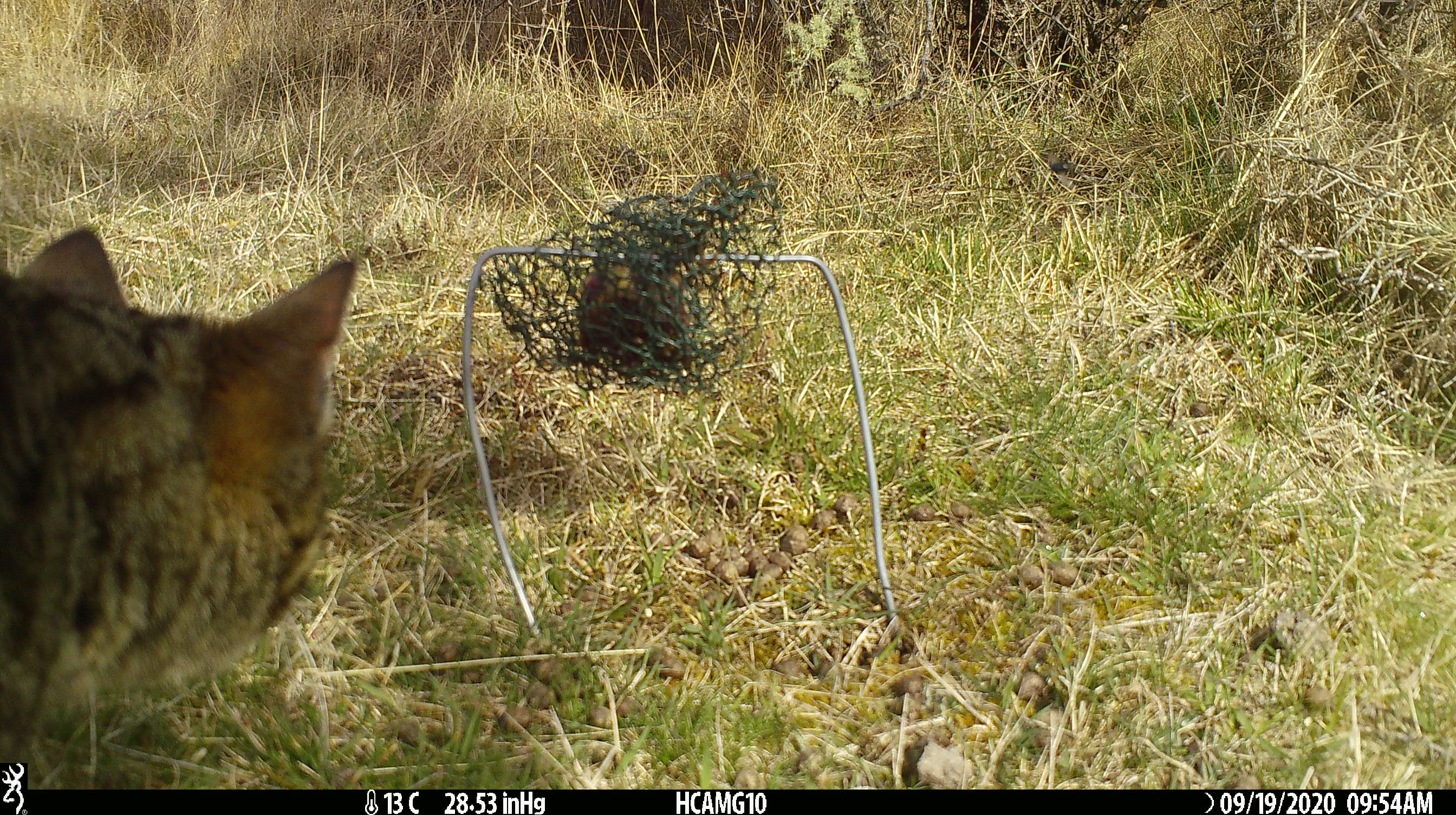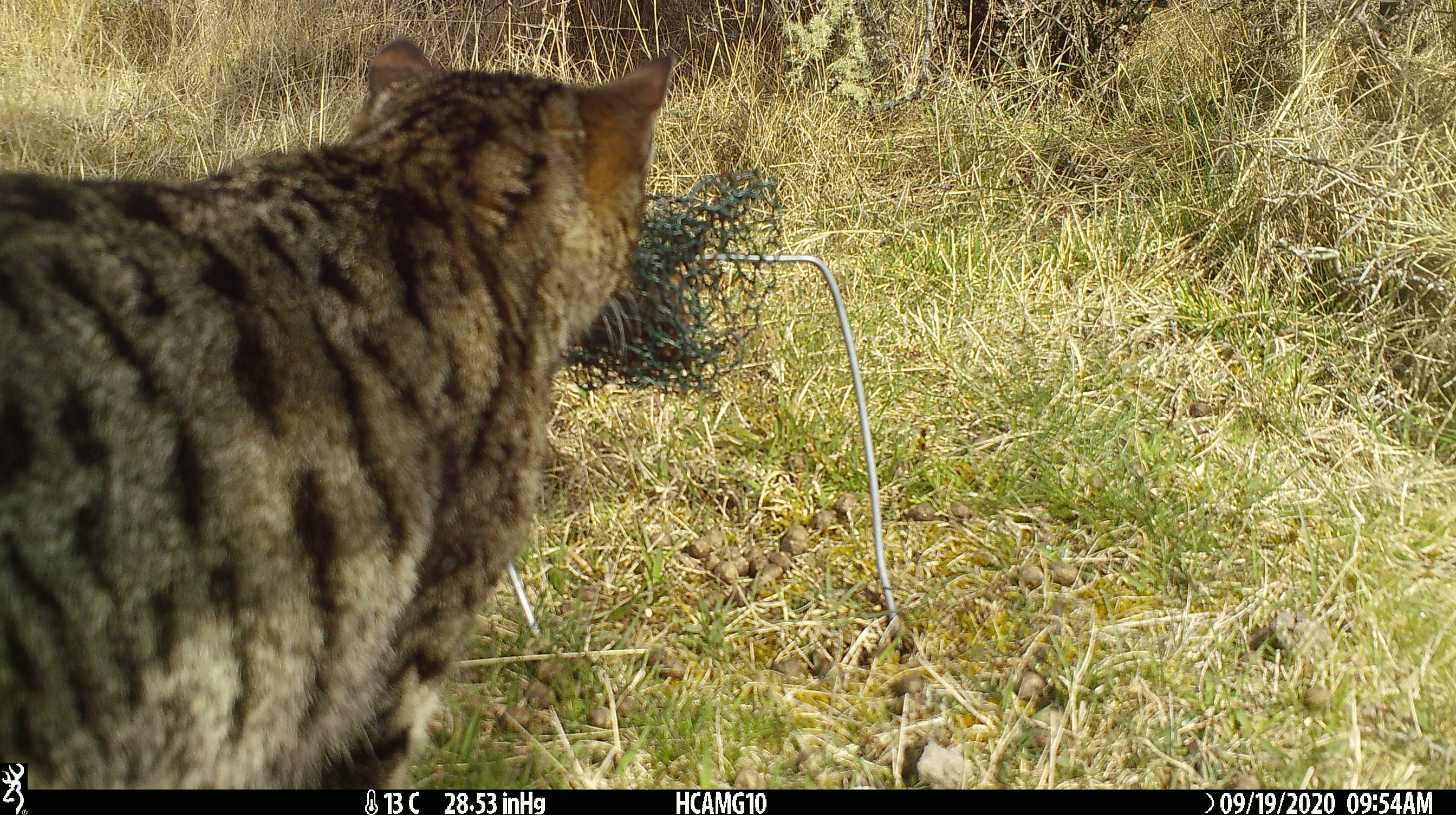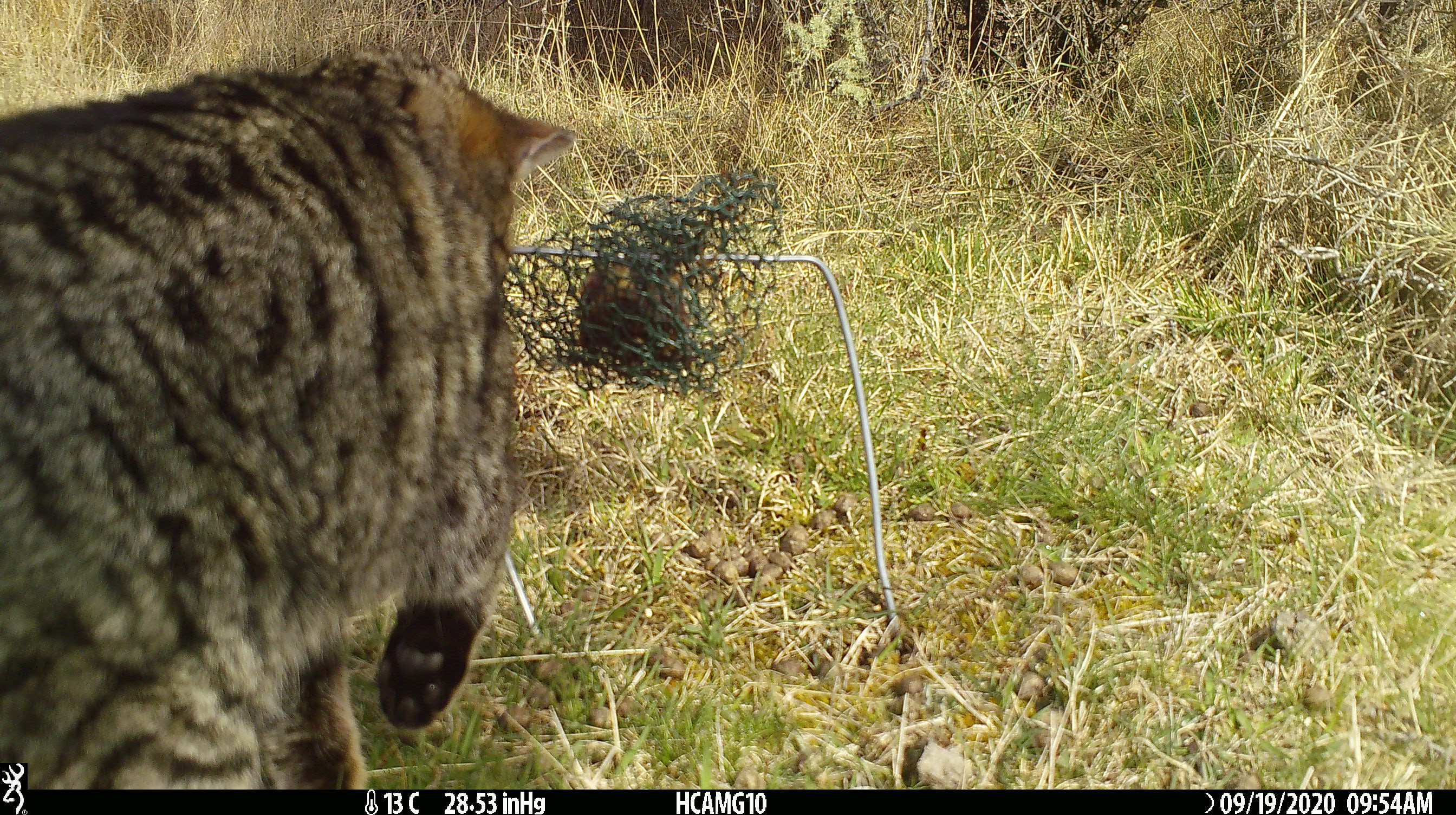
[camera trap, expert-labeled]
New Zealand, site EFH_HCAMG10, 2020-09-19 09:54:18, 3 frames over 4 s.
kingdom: Animalia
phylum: Chordata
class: Mammalia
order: Carnivora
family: Felidae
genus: Felis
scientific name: Felis catus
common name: domestic cat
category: cat